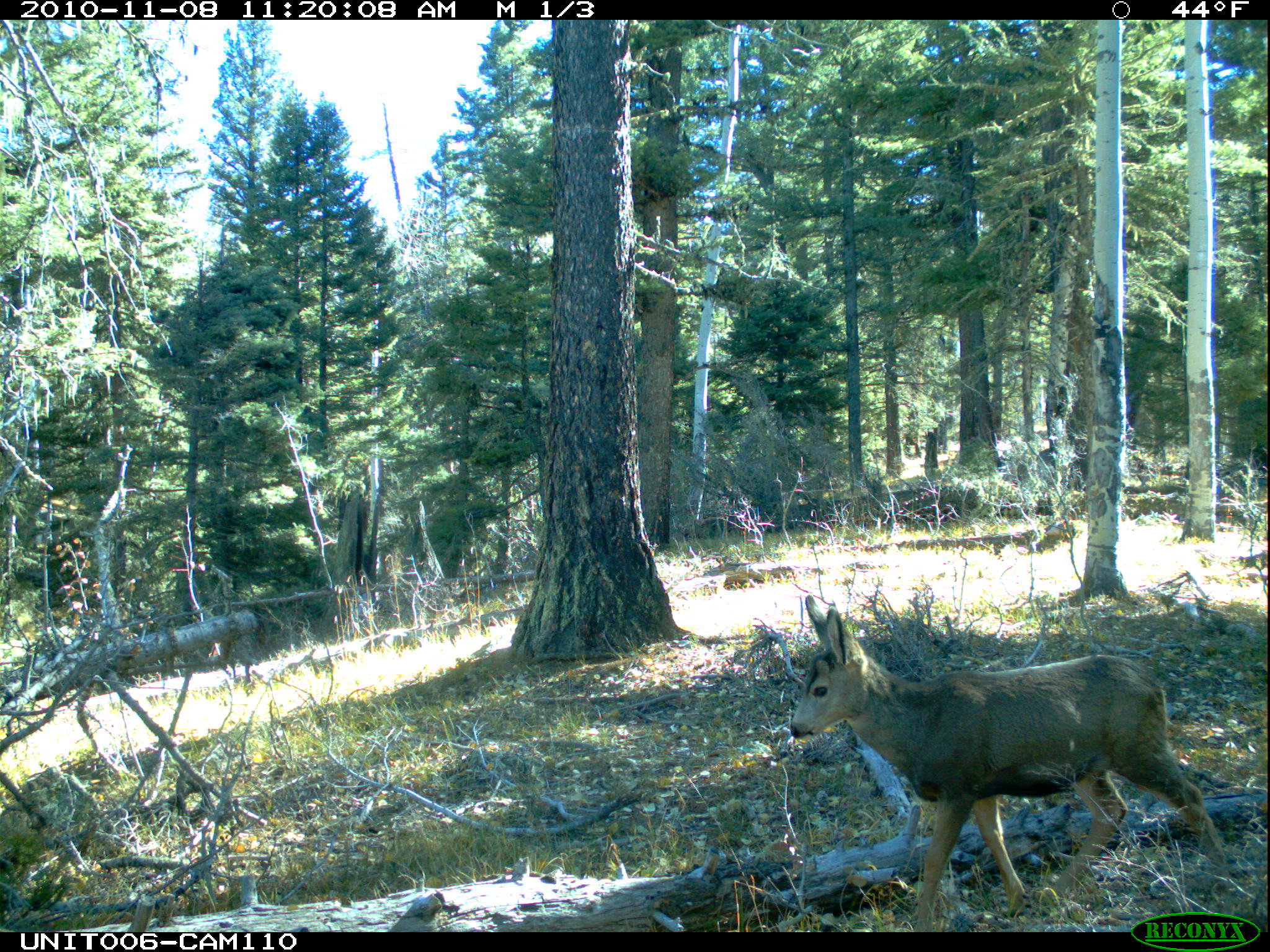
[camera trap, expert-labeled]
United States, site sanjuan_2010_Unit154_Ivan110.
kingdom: Animalia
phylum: Chordata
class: Mammalia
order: Artiodactyla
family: Cervidae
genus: Odocoileus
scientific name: Odocoileus hemionus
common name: mule deer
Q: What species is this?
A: Odocoileus hemionus (mule deer).